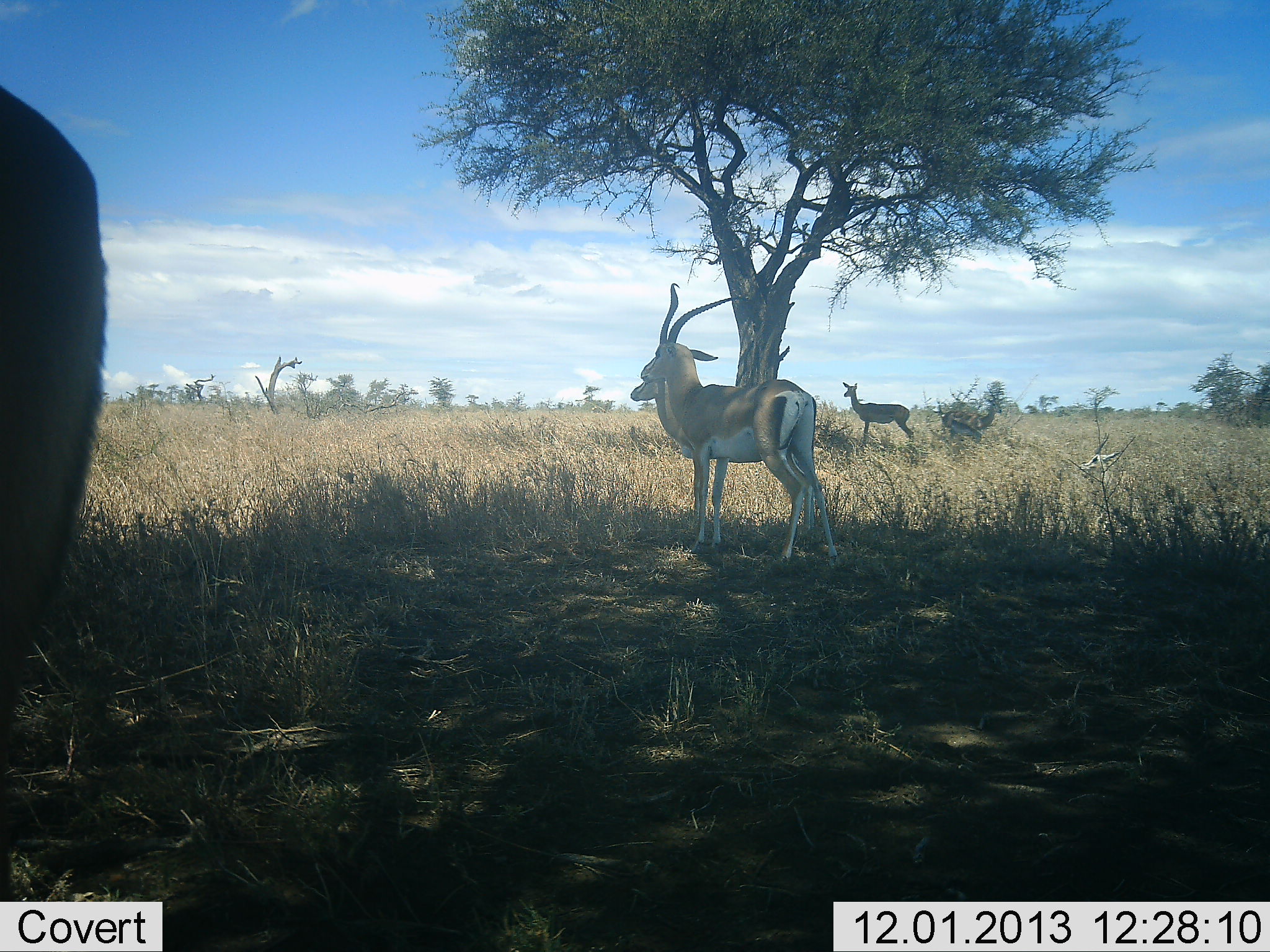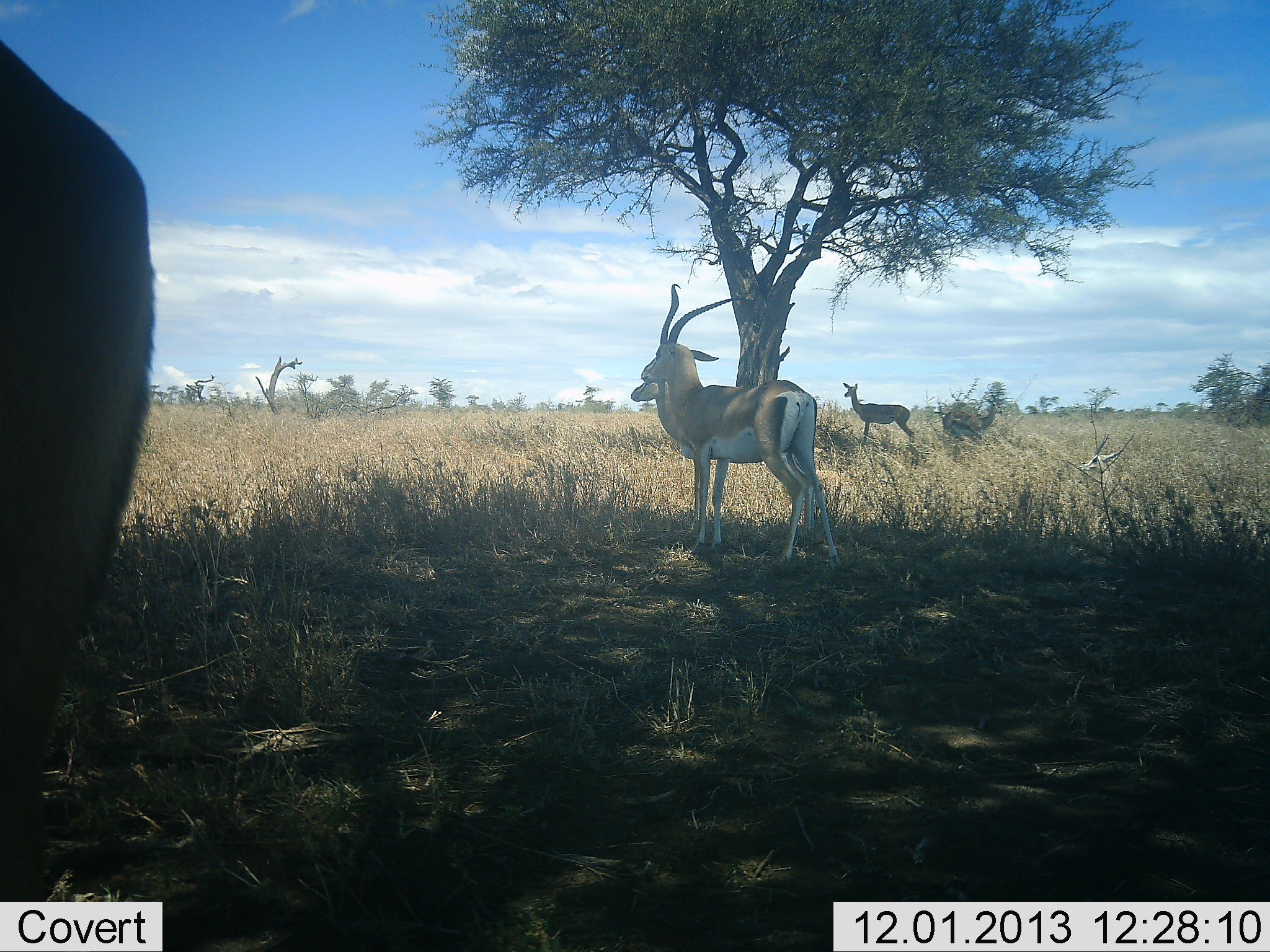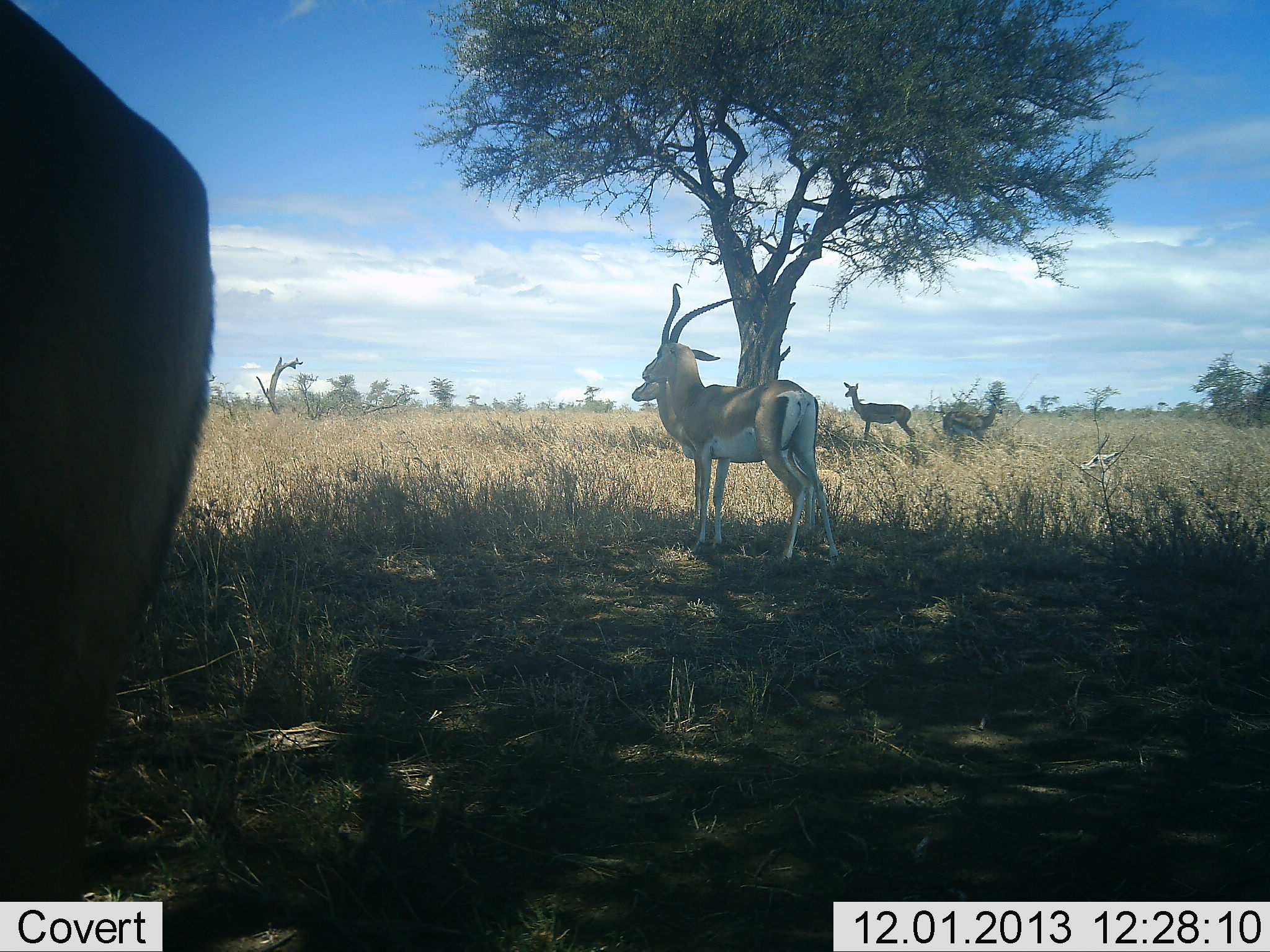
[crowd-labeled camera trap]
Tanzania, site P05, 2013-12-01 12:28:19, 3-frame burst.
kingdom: Animalia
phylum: Chordata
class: Mammalia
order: Artiodactyla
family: Bovidae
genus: Nanger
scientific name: Nanger granti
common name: grant's gazelle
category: gazellegrants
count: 4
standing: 92%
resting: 23%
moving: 0%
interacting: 0%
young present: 0%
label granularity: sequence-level